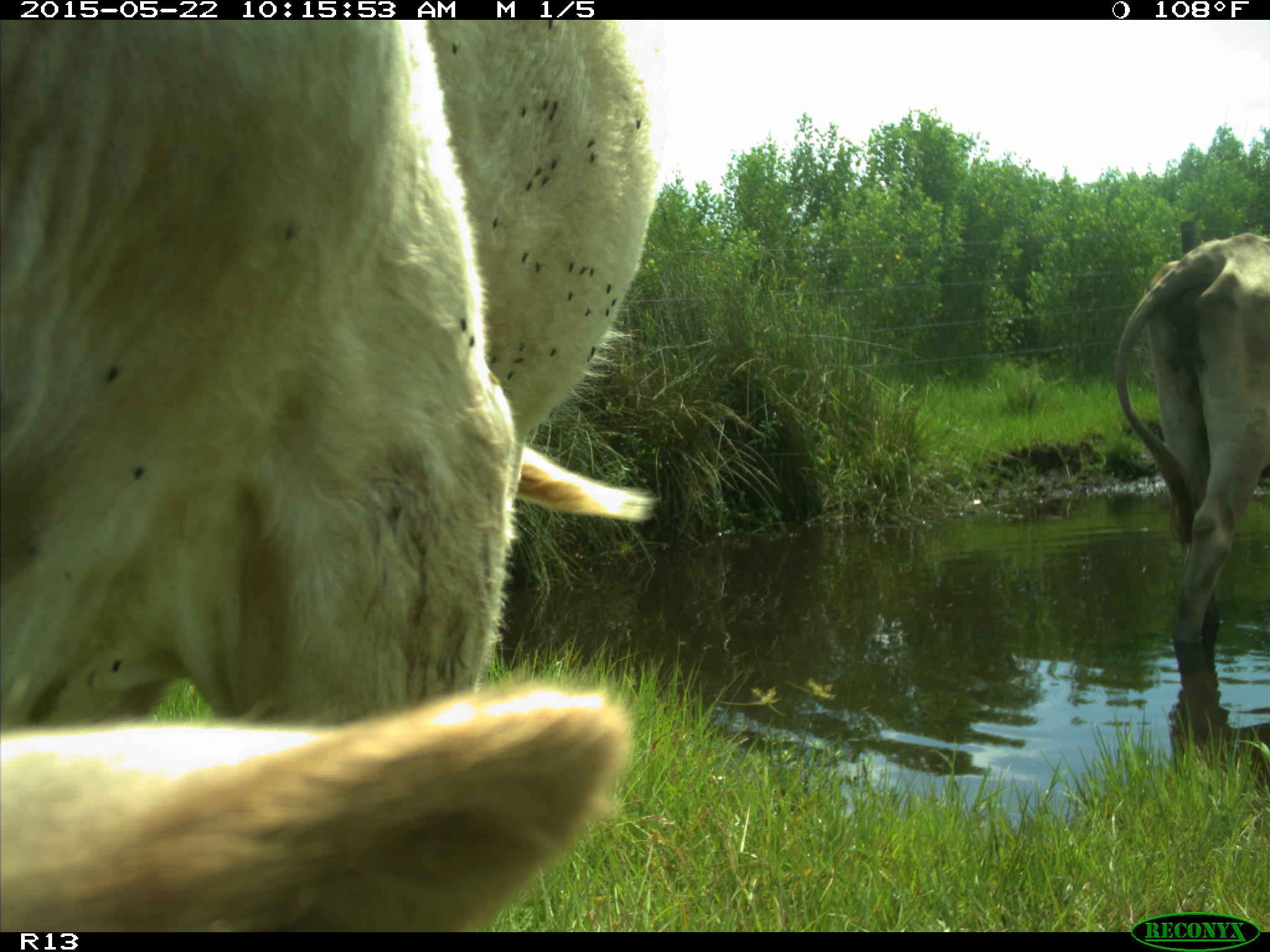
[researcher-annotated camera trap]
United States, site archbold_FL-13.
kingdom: Animalia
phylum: Chordata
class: Mammalia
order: Artiodactyla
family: Bovidae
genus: Bos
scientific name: Bos taurus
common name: domestic cow